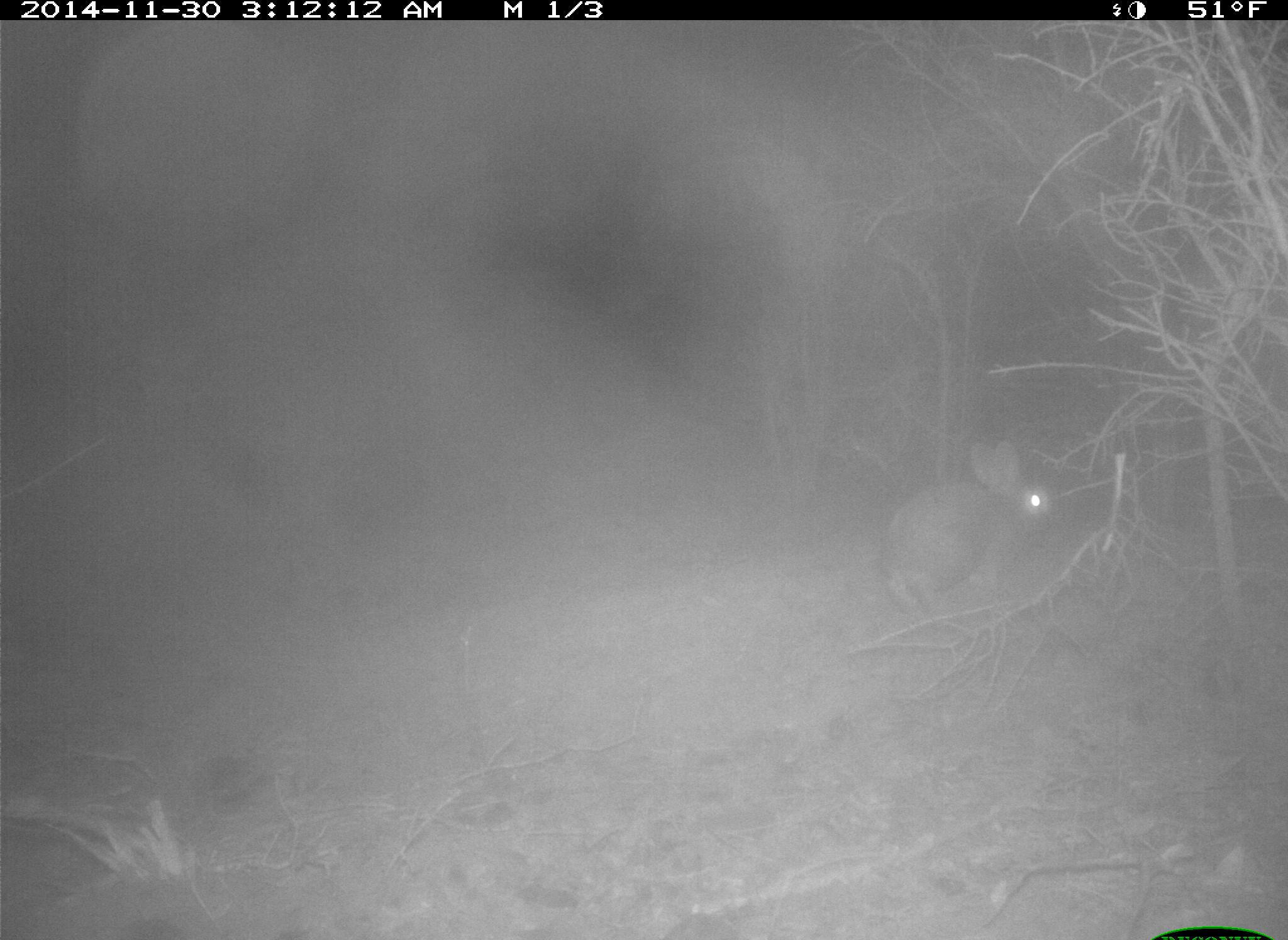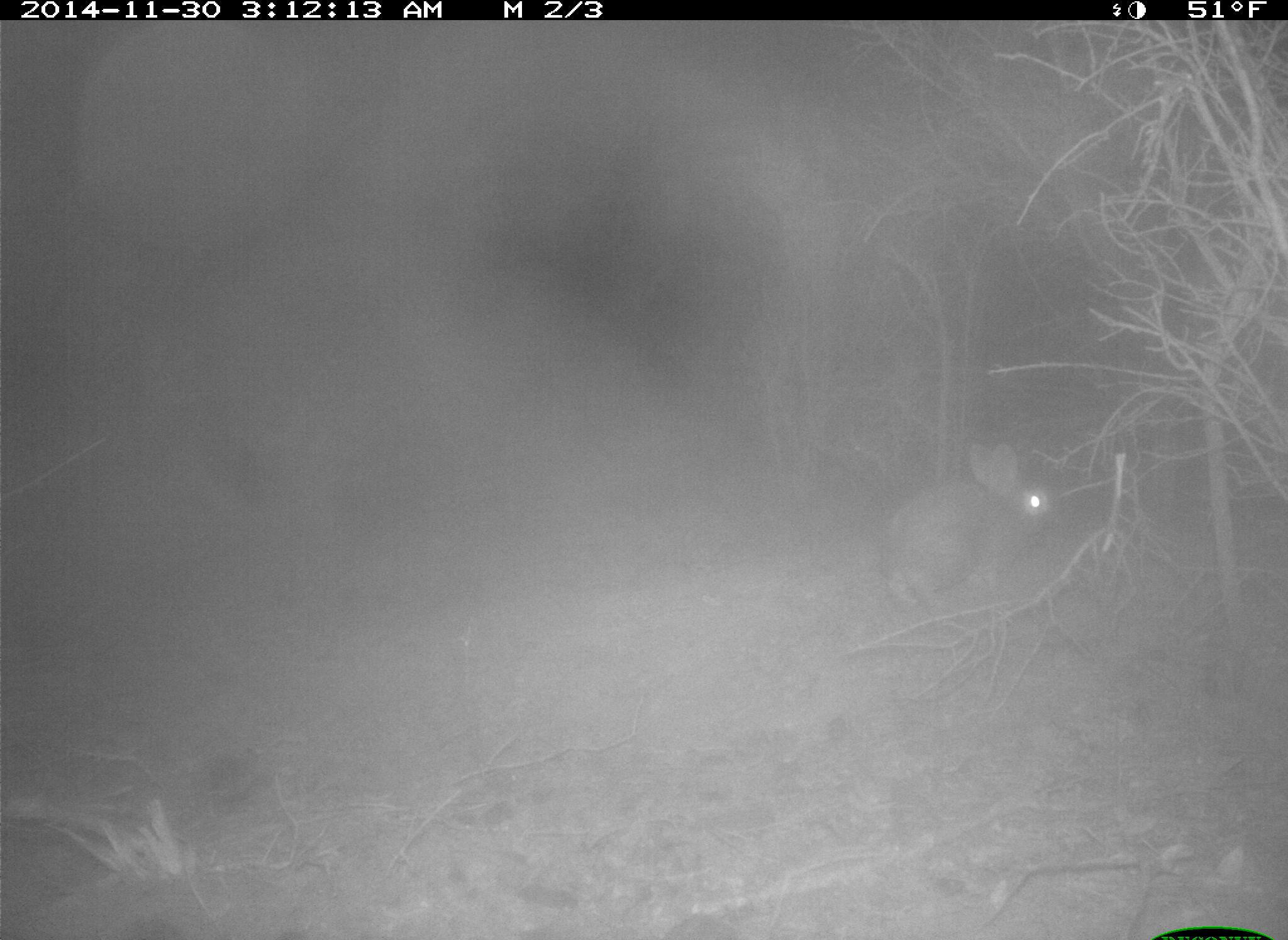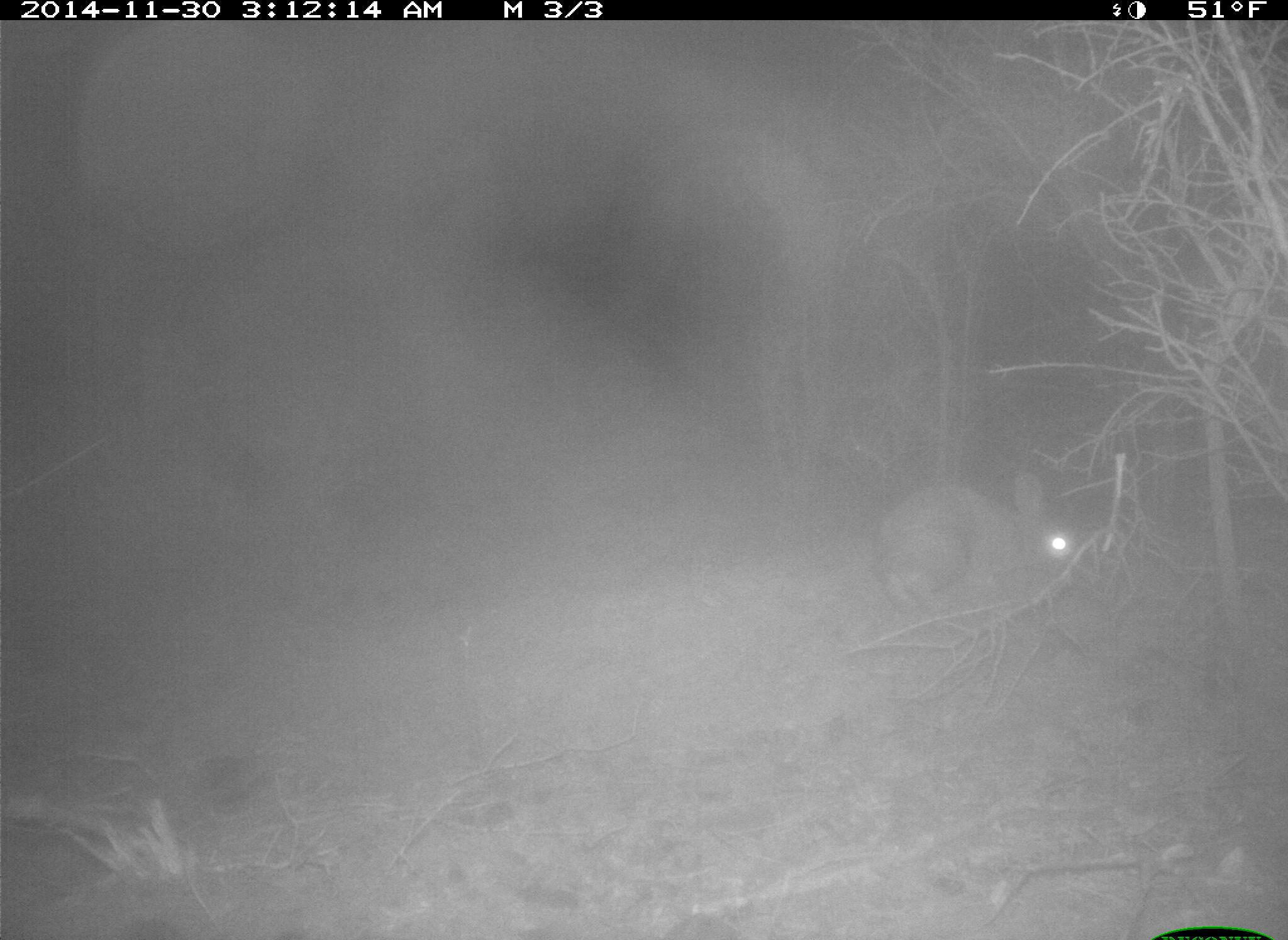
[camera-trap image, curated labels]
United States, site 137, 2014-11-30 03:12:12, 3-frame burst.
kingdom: Animalia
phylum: Chordata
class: Mammalia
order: Lagomorpha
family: Leporidae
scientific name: Leporidae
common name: rabbits and hares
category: rabbit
Rabbit (rabbits and hares) (Leporidae).